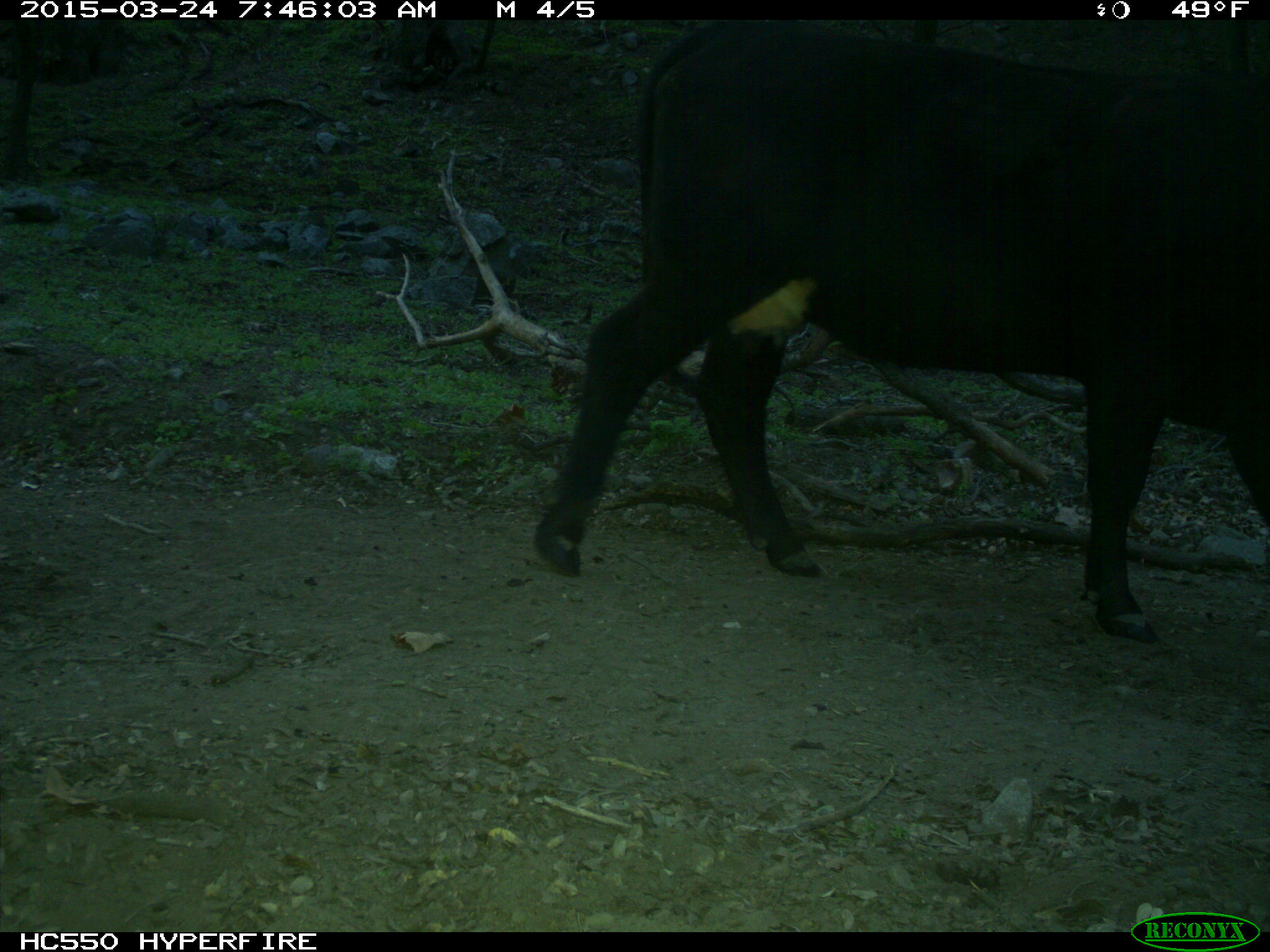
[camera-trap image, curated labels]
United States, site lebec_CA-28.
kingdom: Animalia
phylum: Chordata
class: Mammalia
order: Artiodactyla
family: Bovidae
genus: Bos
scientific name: Bos taurus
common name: domestic cow